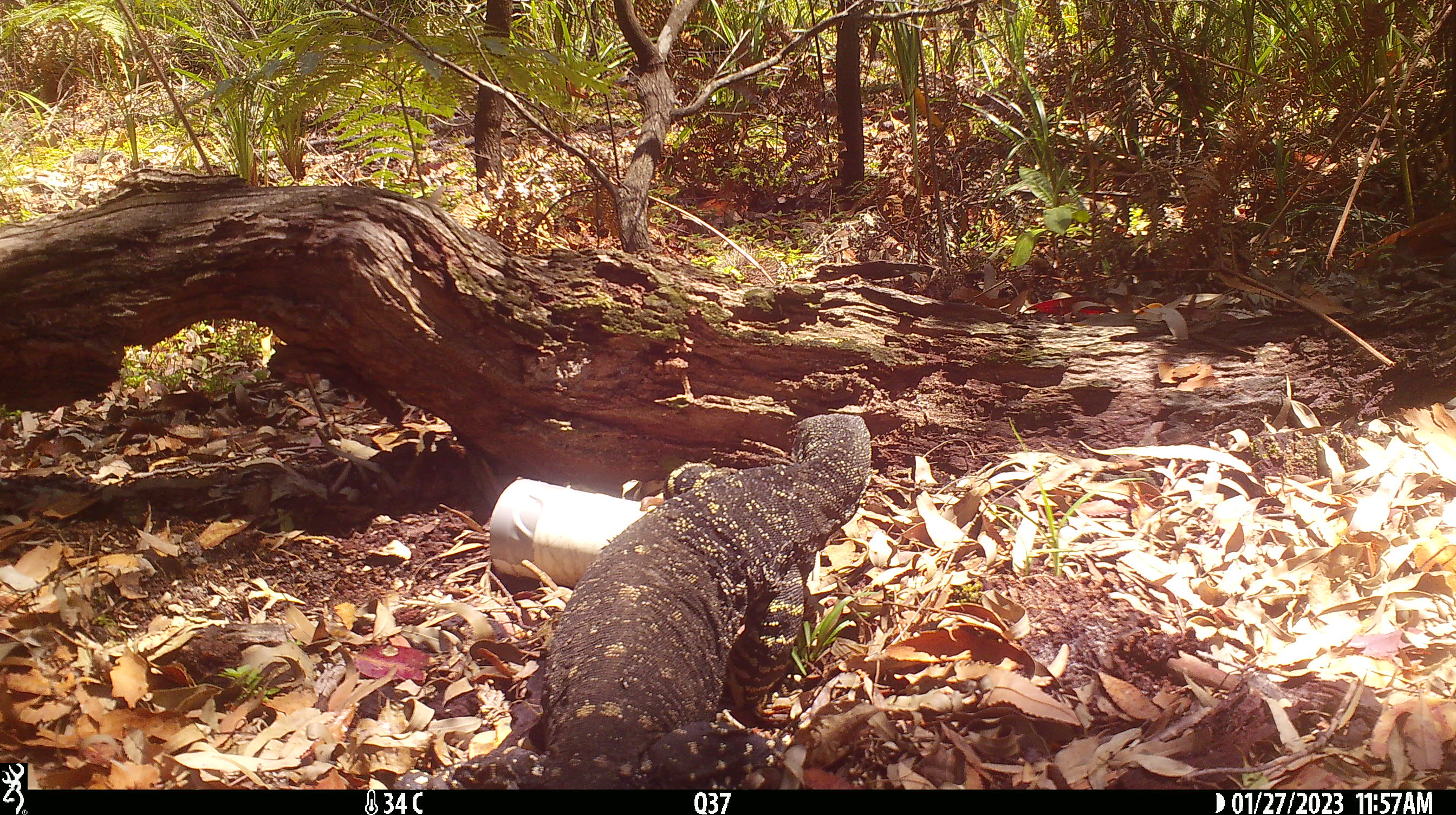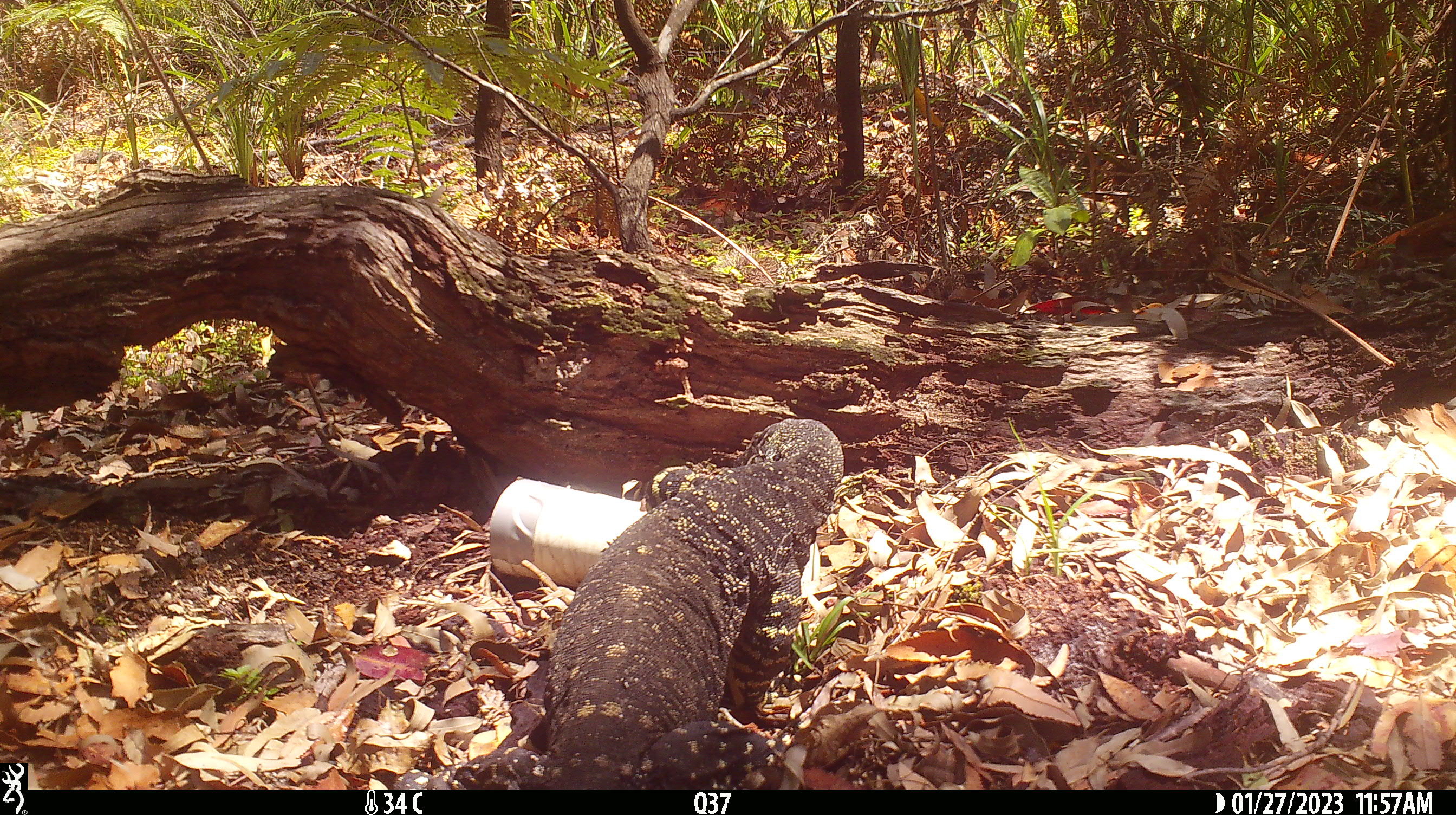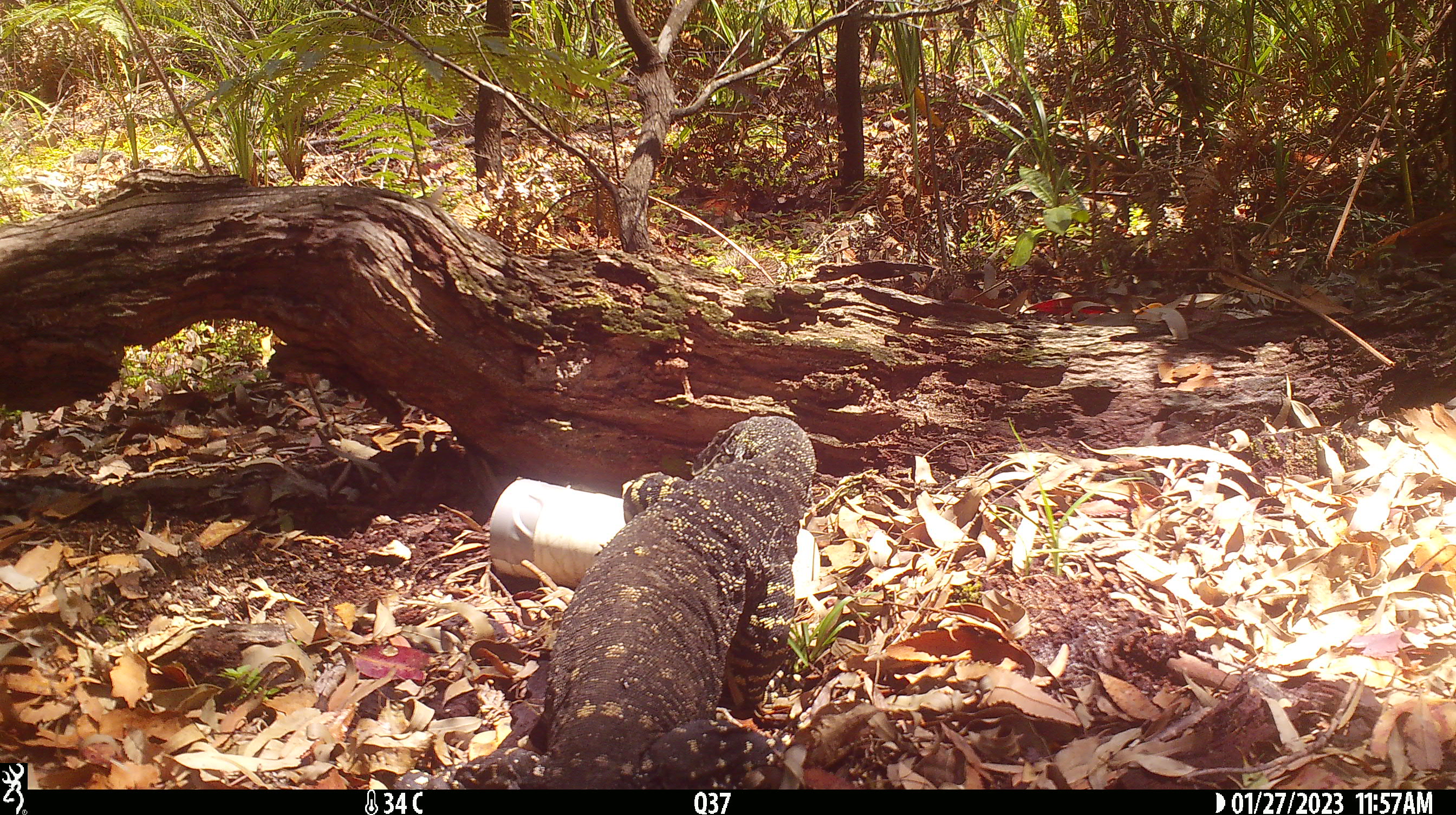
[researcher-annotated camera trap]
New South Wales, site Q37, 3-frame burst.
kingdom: Animalia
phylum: Chordata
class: Reptilia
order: Squamata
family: Varanidae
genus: Varanus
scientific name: Varanus varius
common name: lace monitor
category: goanna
Goanna (lace monitor) (Varanus varius).